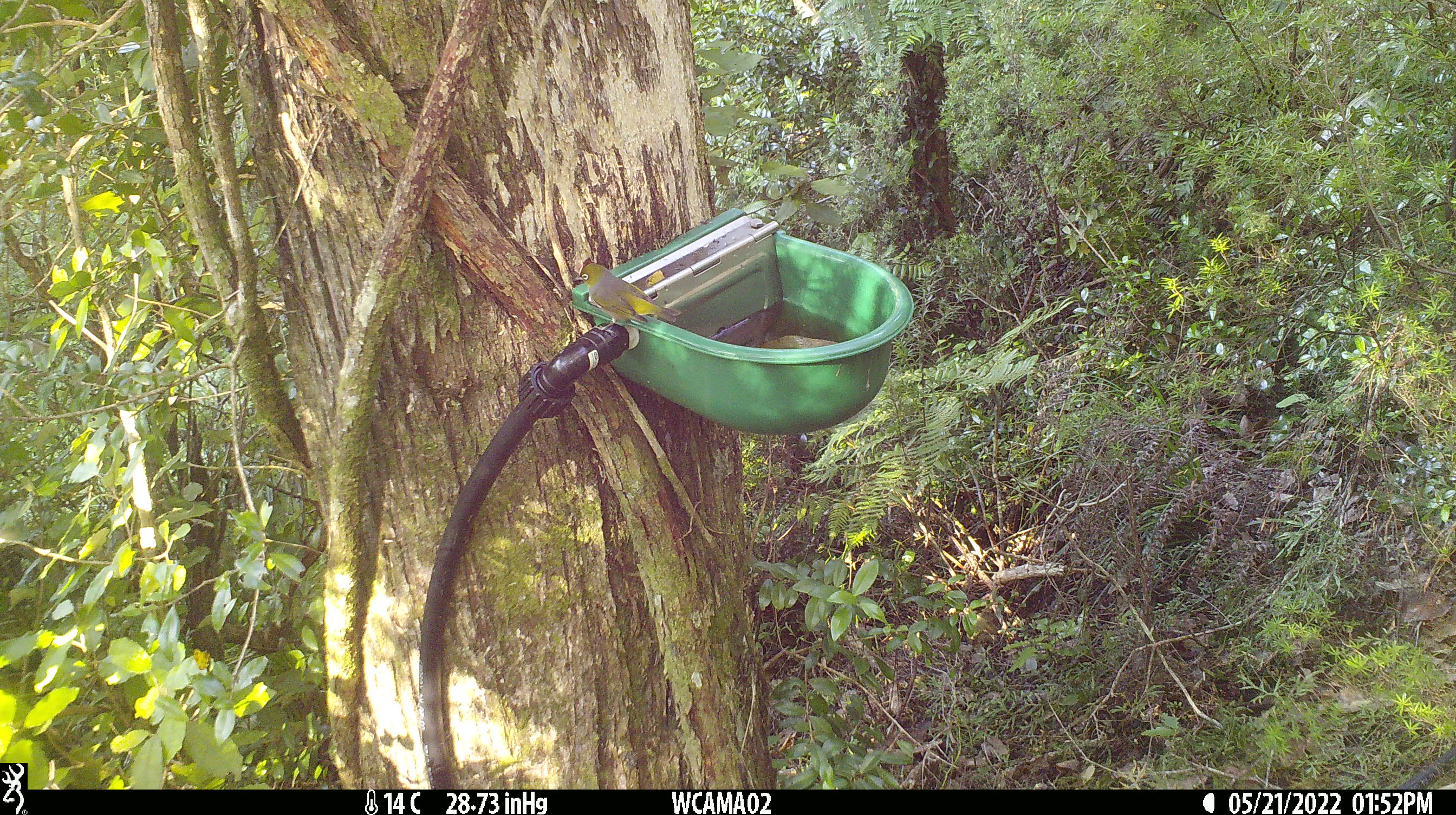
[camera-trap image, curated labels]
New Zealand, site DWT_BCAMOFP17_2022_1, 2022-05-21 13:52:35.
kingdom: Animalia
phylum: Chordata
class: Aves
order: Passeriformes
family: Zosteropidae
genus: Zosterops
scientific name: Zosterops lateralis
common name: silvereye